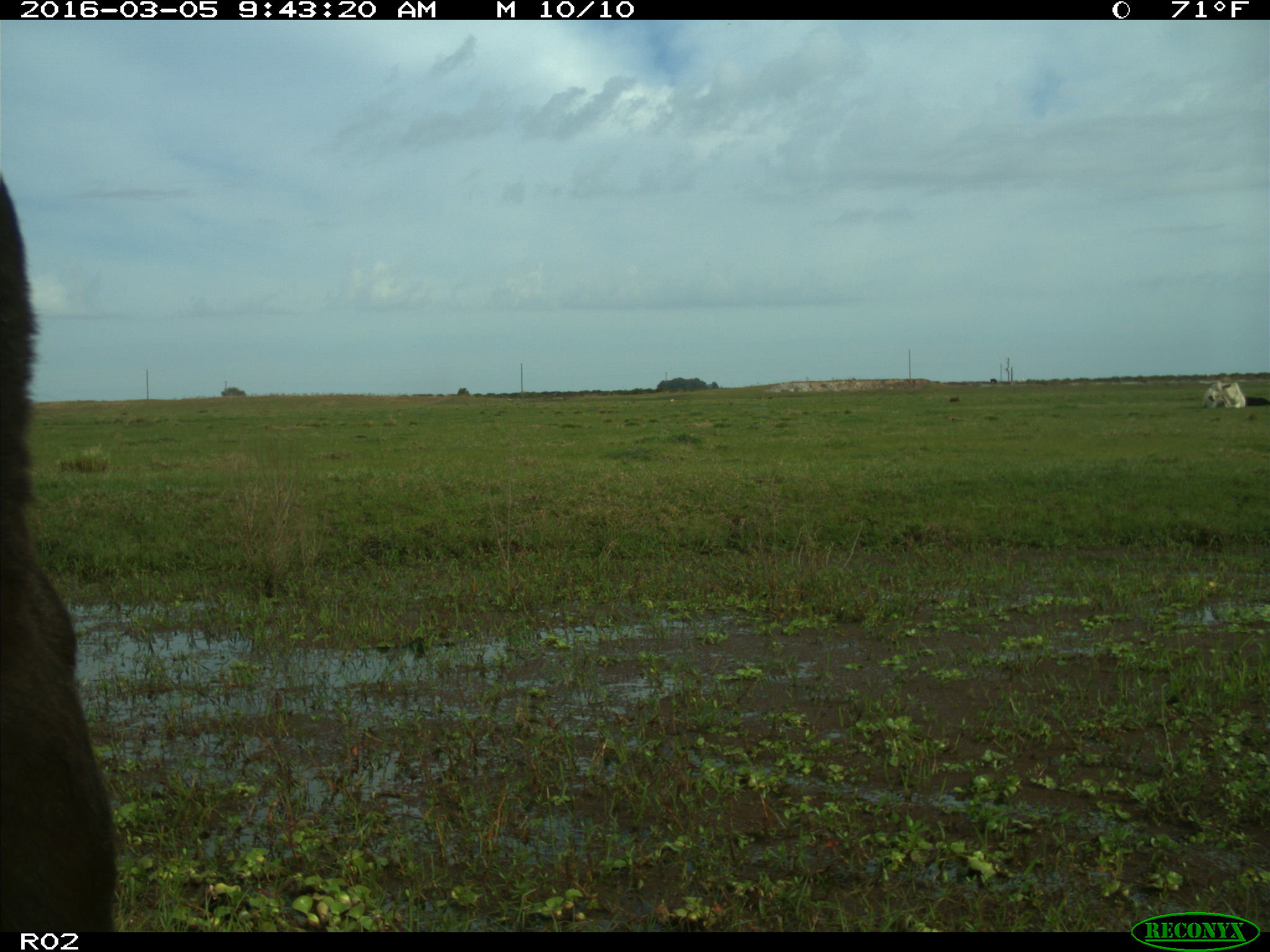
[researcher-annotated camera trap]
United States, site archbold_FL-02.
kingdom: Animalia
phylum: Chordata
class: Mammalia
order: Artiodactyla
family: Bovidae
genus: Bos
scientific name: Bos taurus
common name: domestic cow